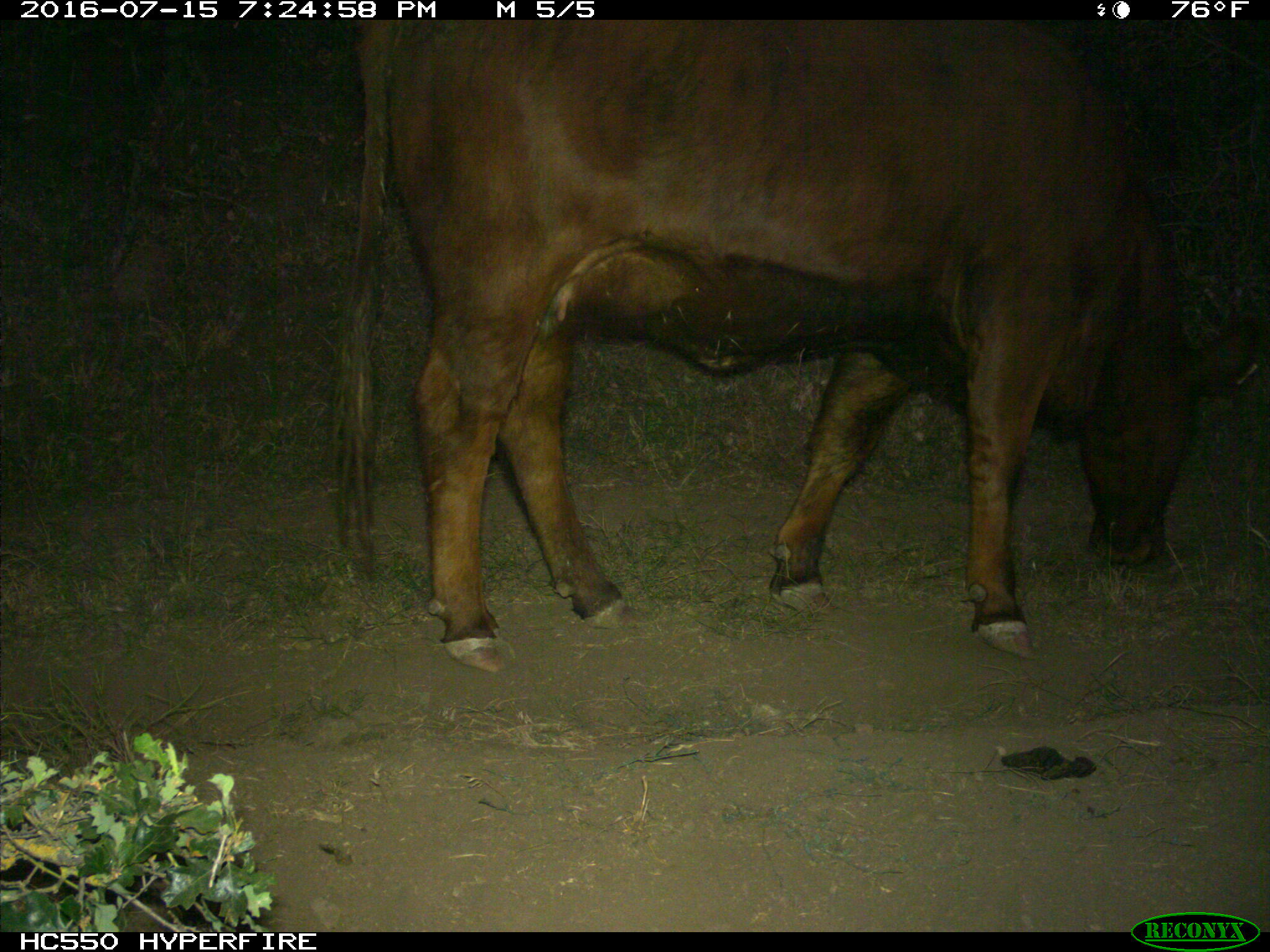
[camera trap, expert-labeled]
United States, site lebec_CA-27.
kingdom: Animalia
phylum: Chordata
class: Mammalia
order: Artiodactyla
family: Bovidae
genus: Bos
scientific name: Bos taurus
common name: domestic cow